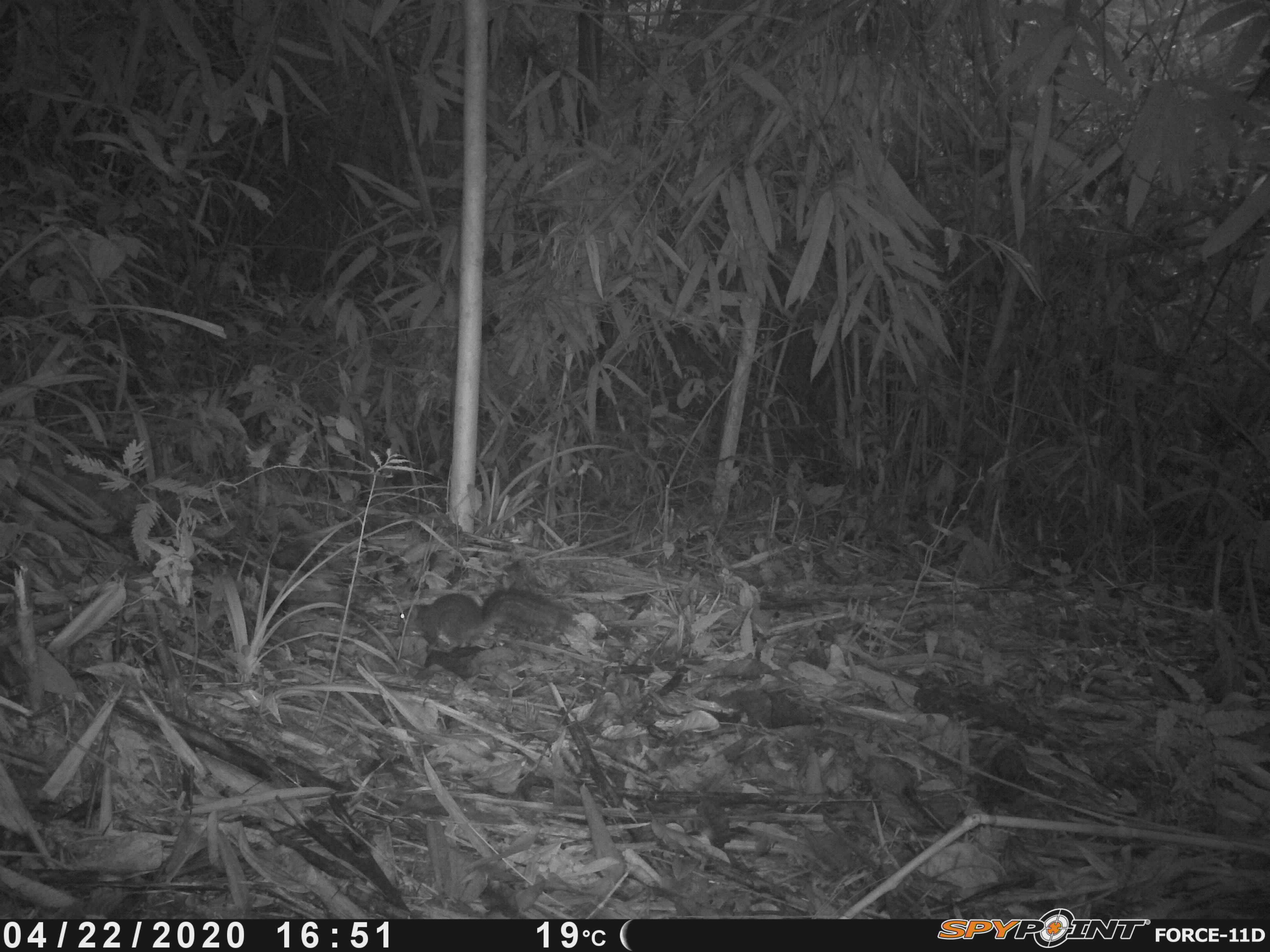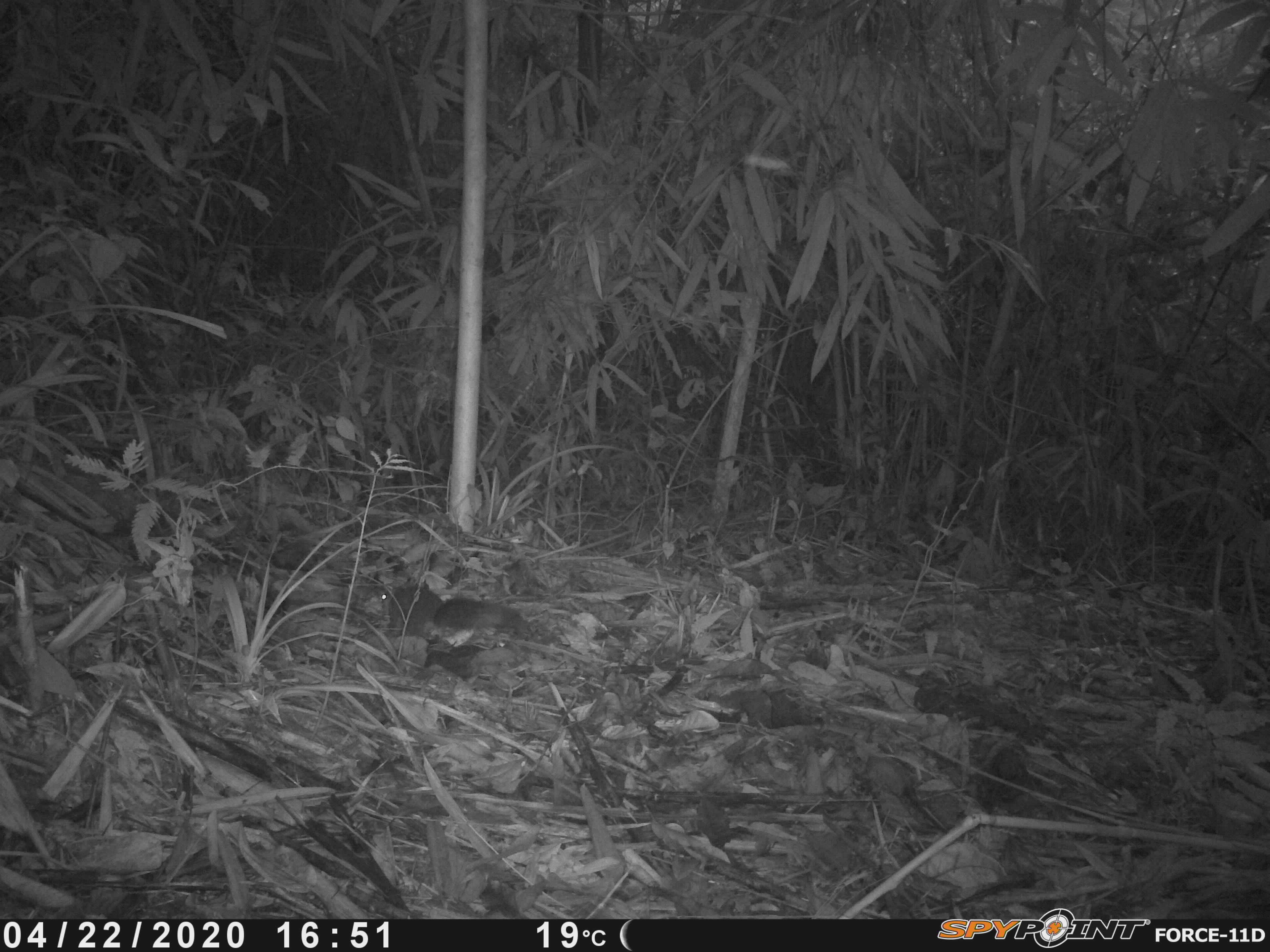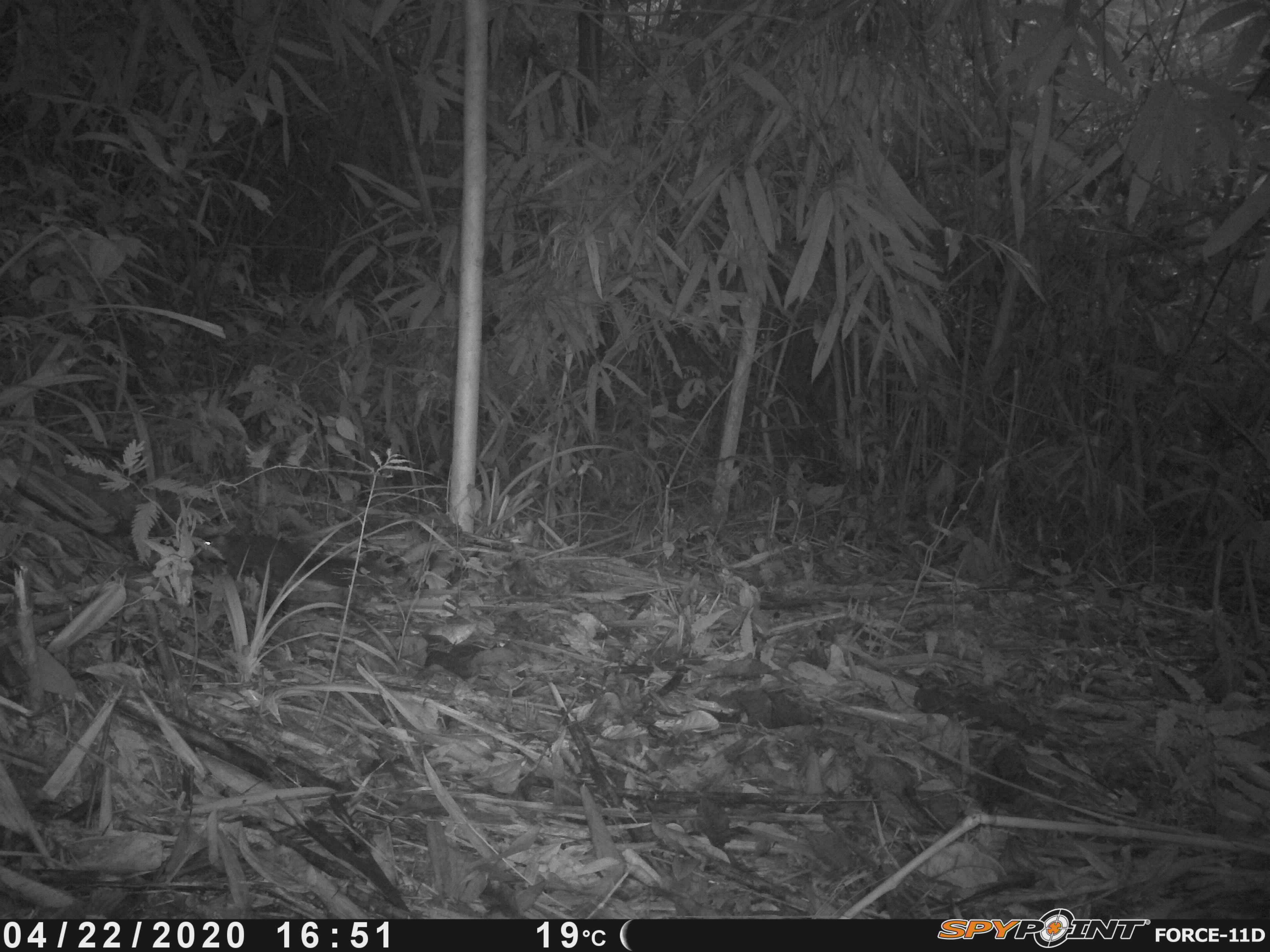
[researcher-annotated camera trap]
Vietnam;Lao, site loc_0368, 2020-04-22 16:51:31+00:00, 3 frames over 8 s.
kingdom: Animalia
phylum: Chordata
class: Mammalia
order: Rodentia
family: Sciuridae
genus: Dremomys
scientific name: Dremomys rufigenis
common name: red-cheeked squirrel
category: red cheeked squirrel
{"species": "red cheeked squirrel (red-cheeked squirrel) (Dremomys rufigenis)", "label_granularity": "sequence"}